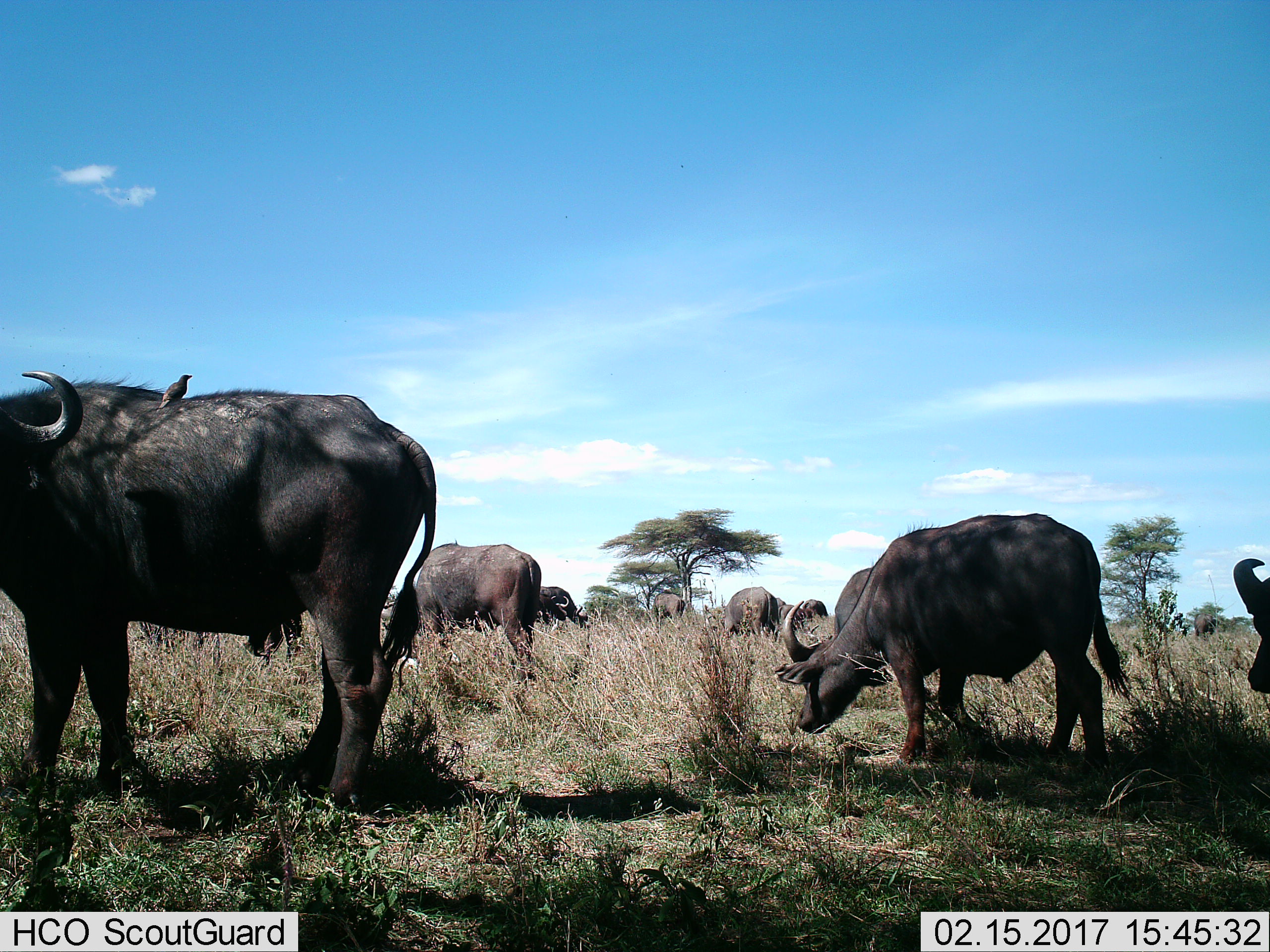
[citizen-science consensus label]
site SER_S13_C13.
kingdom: Animalia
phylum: Chordata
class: Mammalia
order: Artiodactyla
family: Bovidae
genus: Syncerus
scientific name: Syncerus caffer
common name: african buffalo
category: buffalo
Buffalo (african buffalo) (Syncerus caffer), count 10. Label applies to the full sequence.